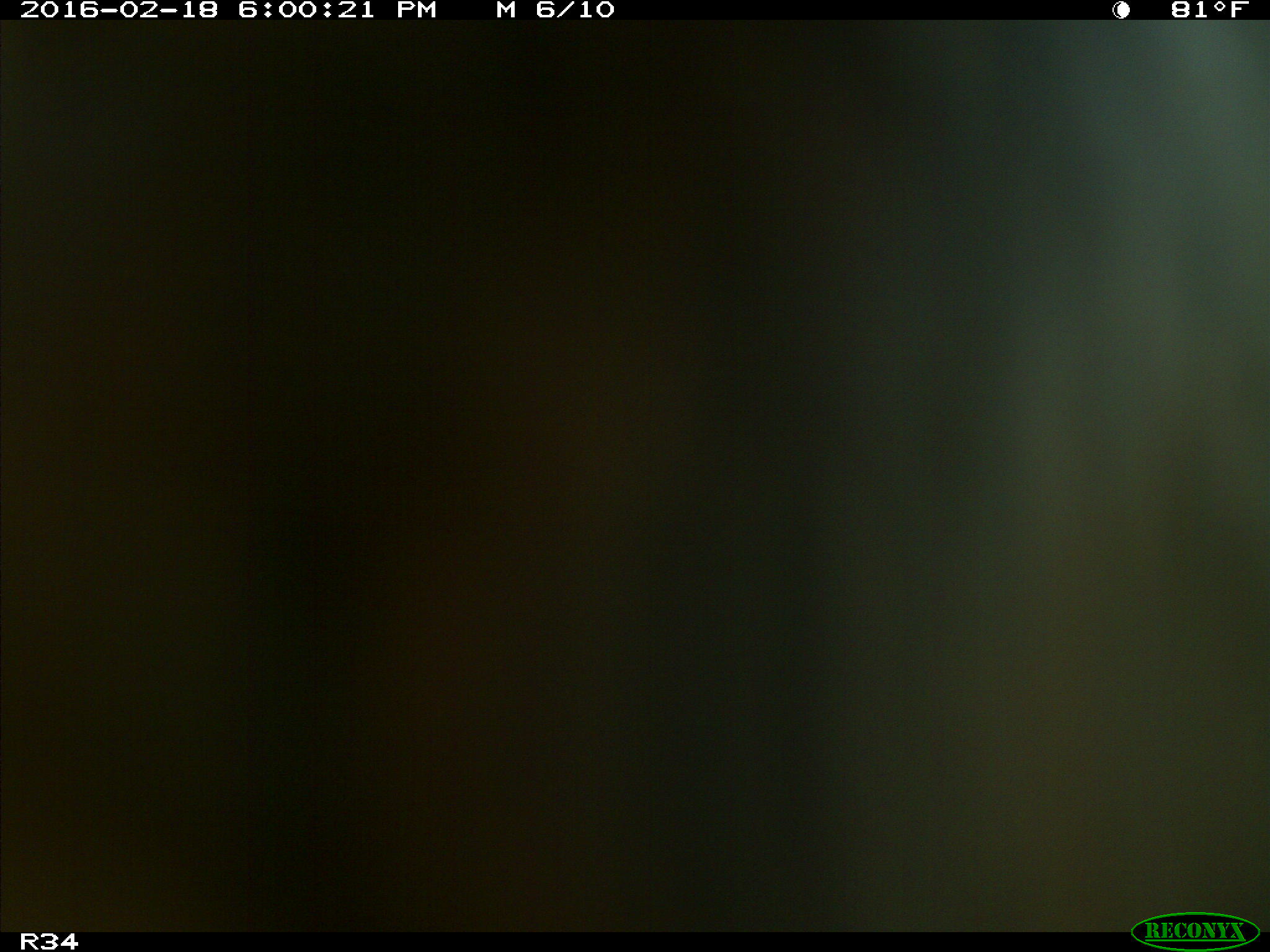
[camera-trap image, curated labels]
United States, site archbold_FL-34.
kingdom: Animalia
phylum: Chordata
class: Mammalia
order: Artiodactyla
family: Bovidae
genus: Bos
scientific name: Bos taurus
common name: domestic cow